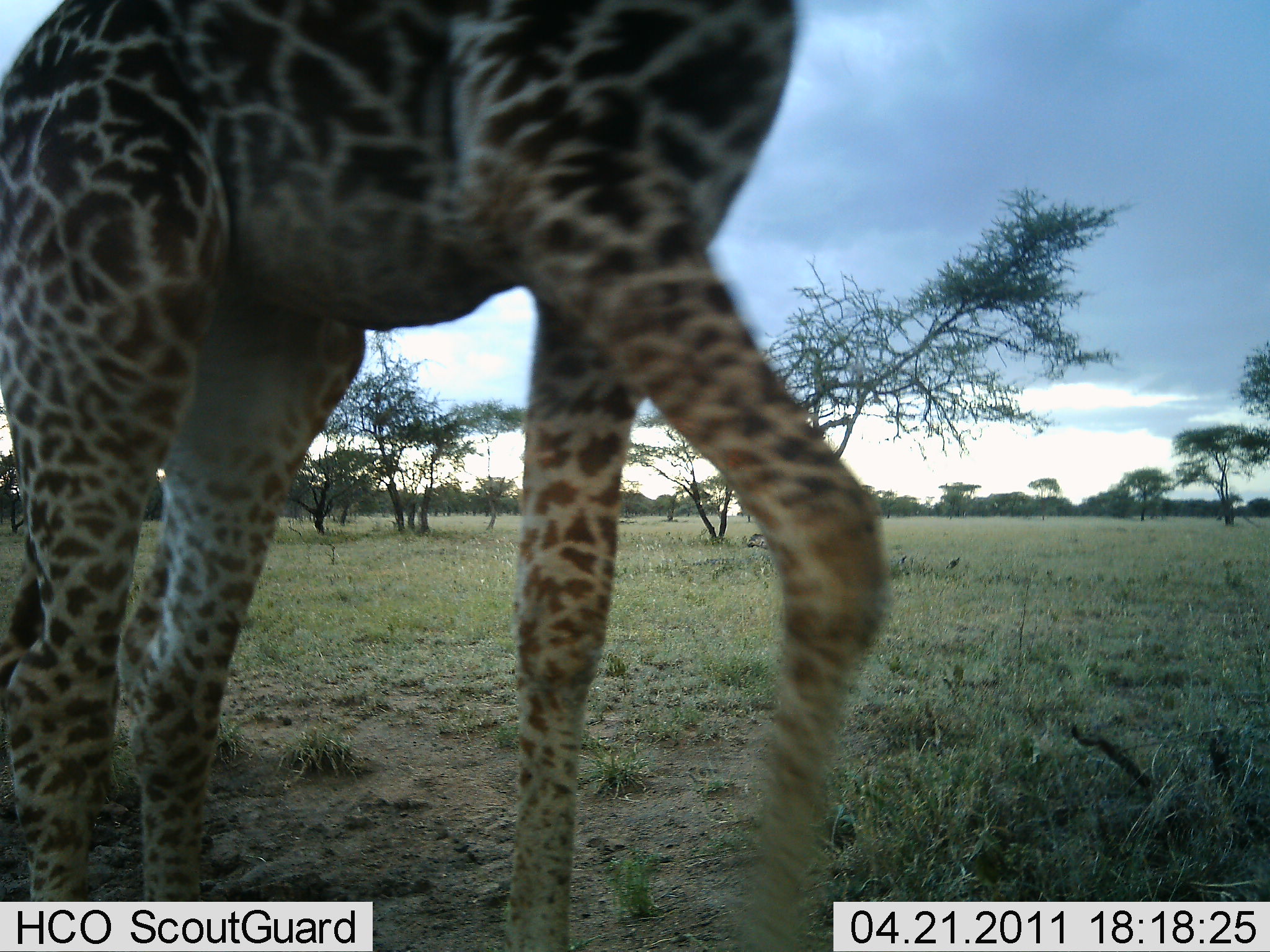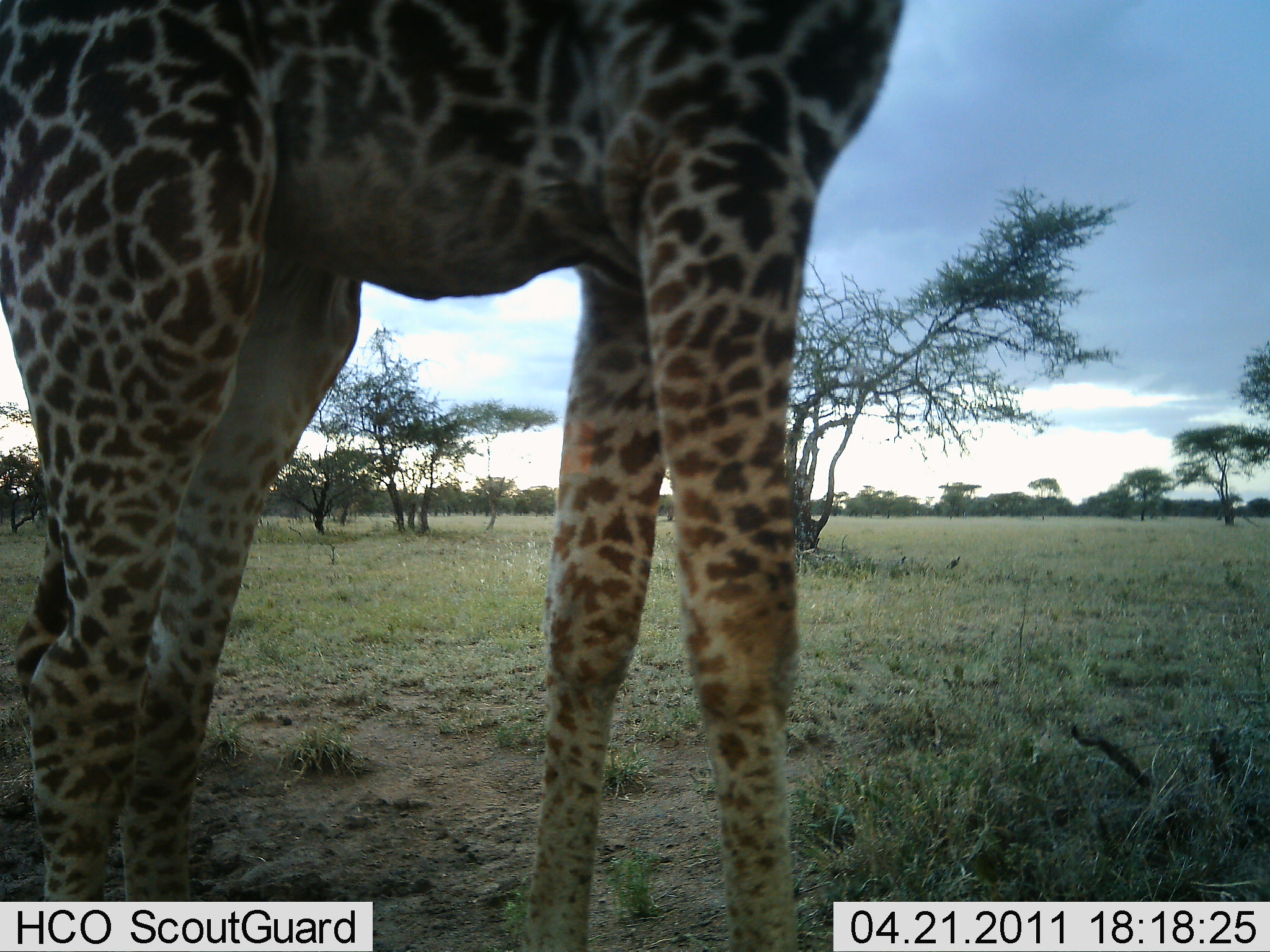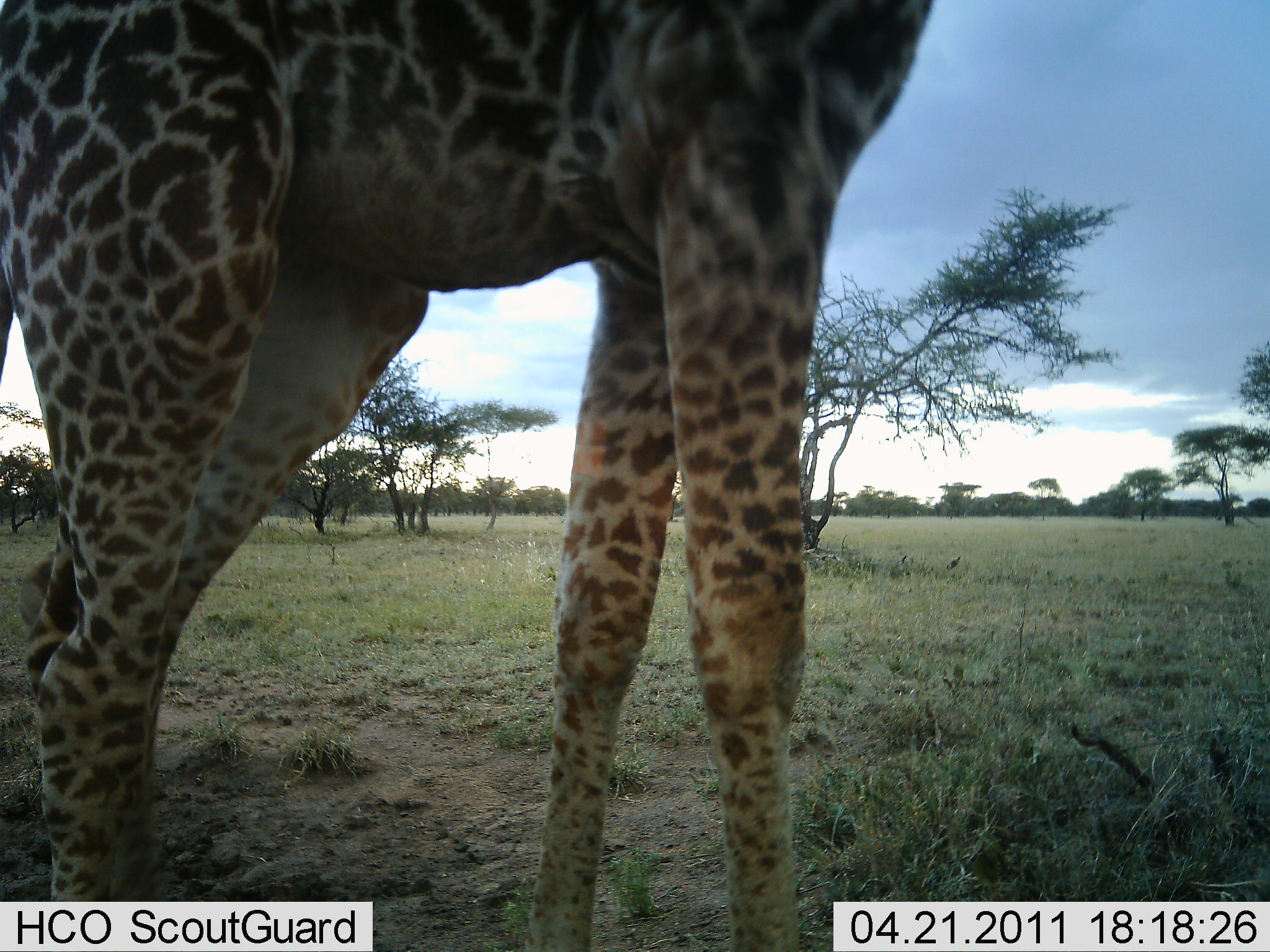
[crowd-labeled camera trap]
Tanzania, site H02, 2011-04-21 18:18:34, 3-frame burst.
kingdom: Animalia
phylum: Chordata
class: Mammalia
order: Artiodactyla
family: Giraffidae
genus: Giraffa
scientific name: Giraffa camelopardalis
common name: giraffe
Giraffe (Giraffa camelopardalis), count 1. Behavior (volunteer vote fractions): standing 100%, resting 8%, moving 0%, interacting 0%. Young present (vote fraction): 0%. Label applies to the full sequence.